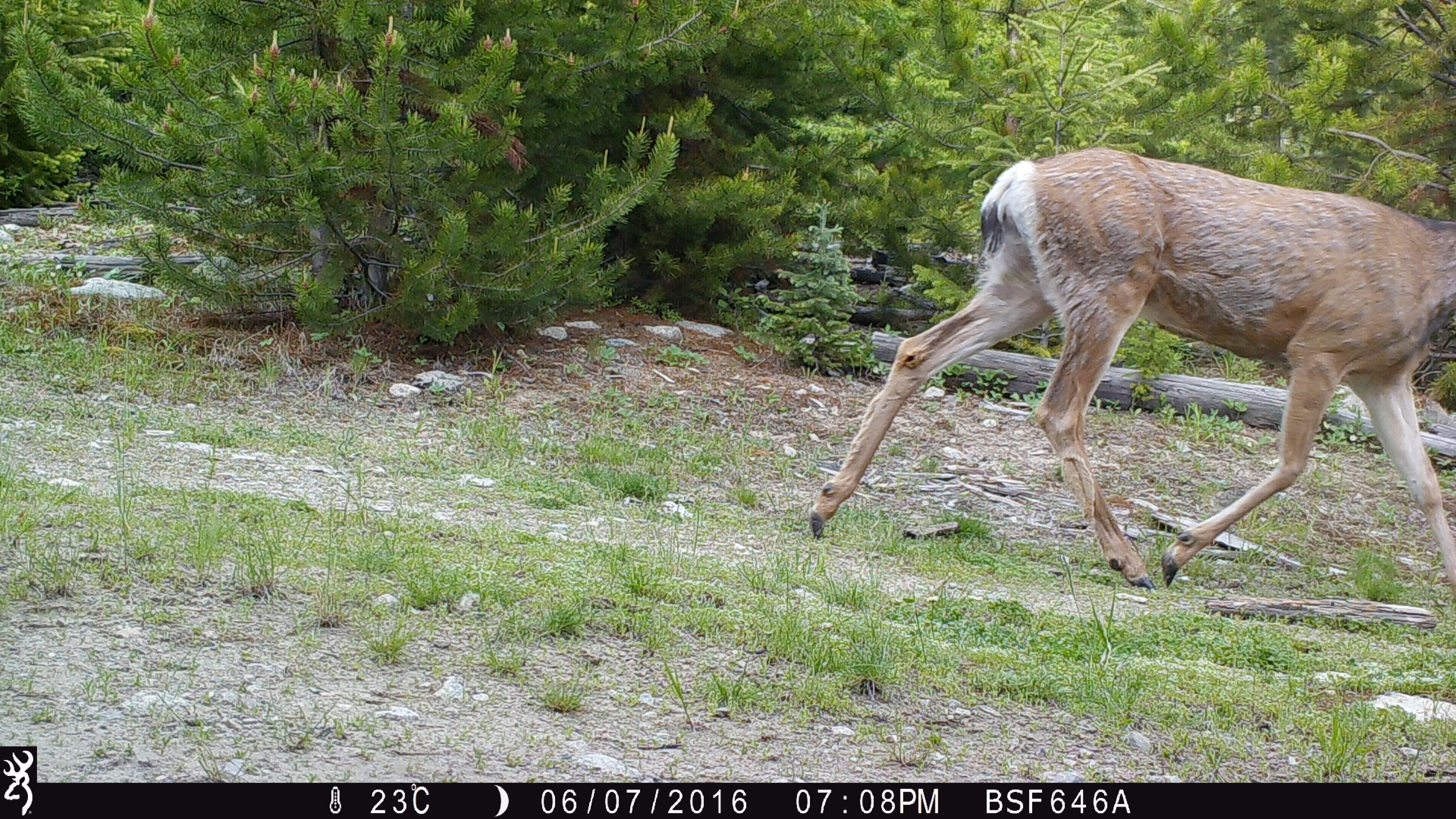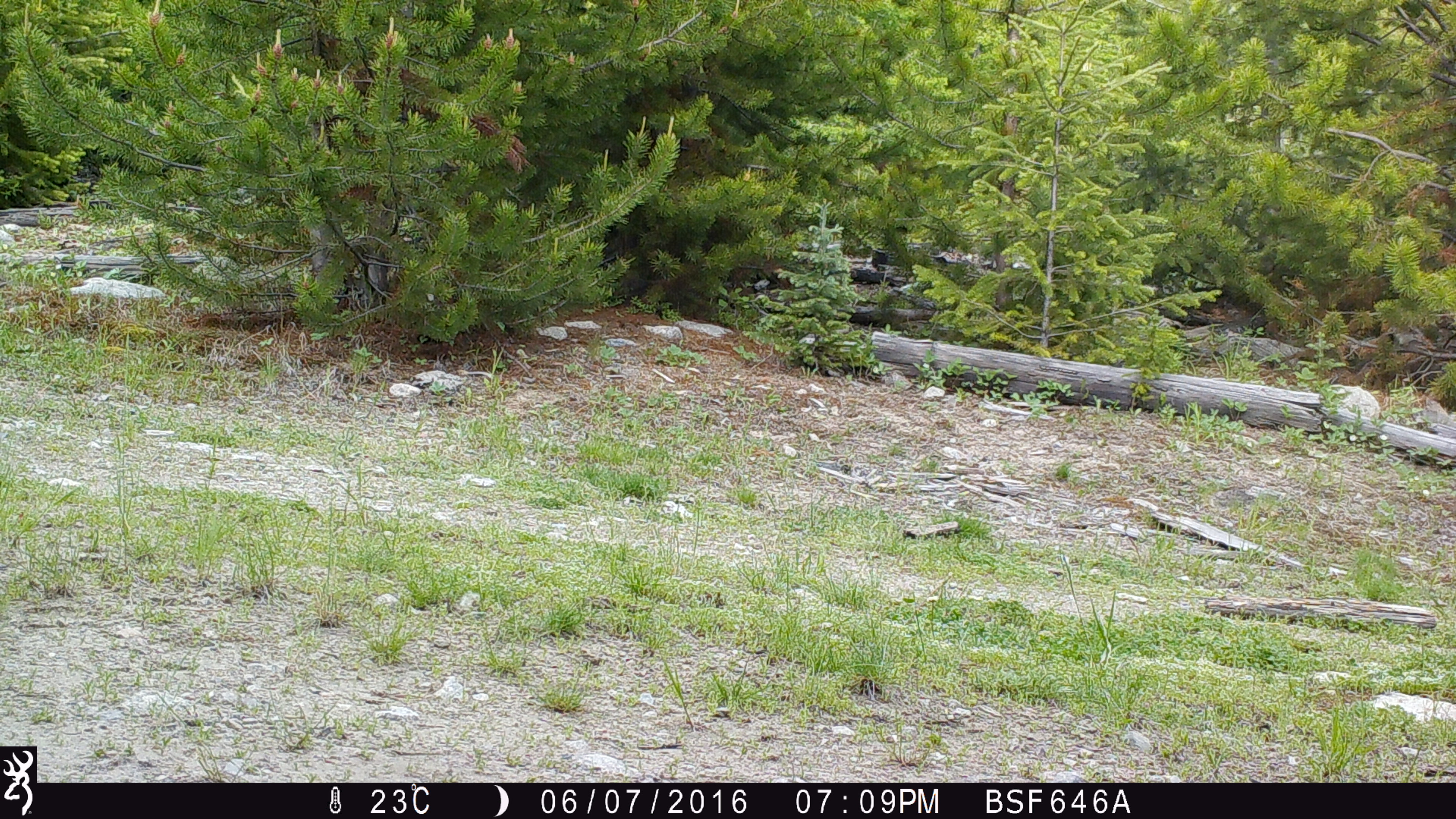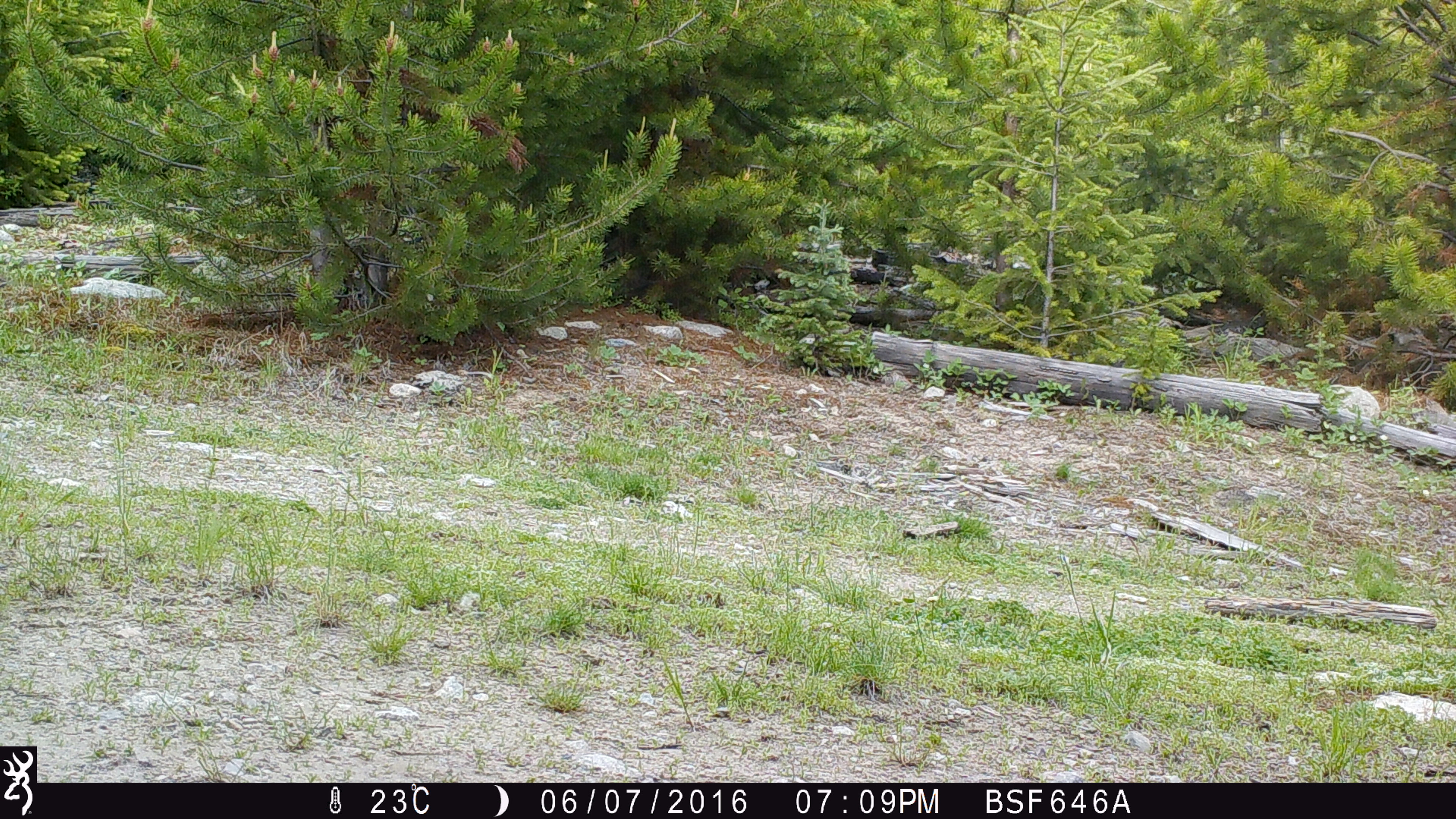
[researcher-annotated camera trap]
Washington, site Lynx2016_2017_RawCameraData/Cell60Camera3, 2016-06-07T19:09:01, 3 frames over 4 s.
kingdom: Animalia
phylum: Chordata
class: Mammalia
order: Artiodactyla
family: Cervidae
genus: Odocoileus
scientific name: Odocoileus hemionus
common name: mule deer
Odocoileus hemionus (mule deer). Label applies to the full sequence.